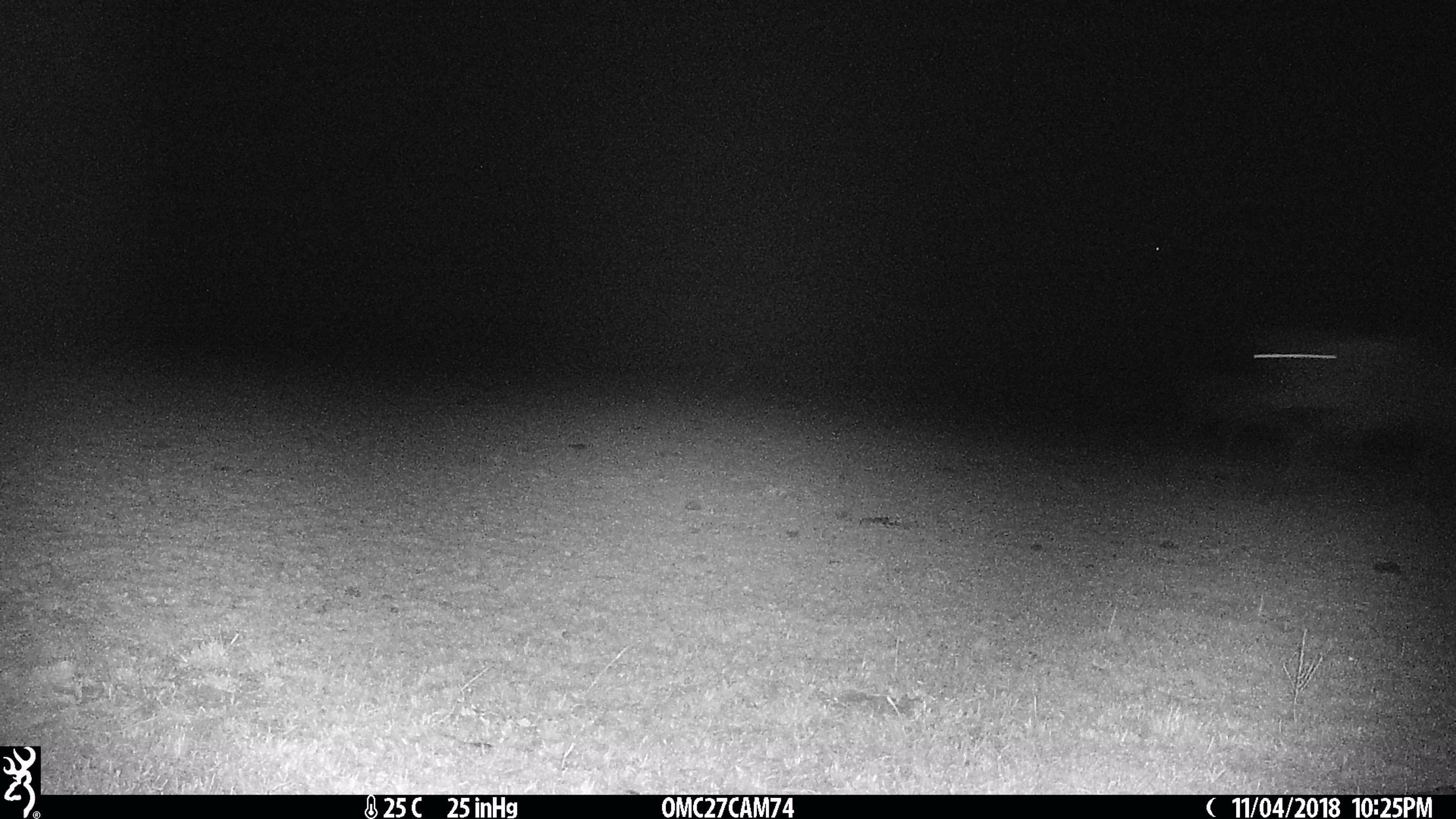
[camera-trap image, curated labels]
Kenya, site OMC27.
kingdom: Animalia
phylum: Chordata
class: Mammalia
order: Artiodactyla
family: Bovidae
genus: Connochaetes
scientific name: Connochaetes taurinus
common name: blue wildebeest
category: wildebeest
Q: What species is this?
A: Wildebeest (blue wildebeest) (Connochaetes taurinus).